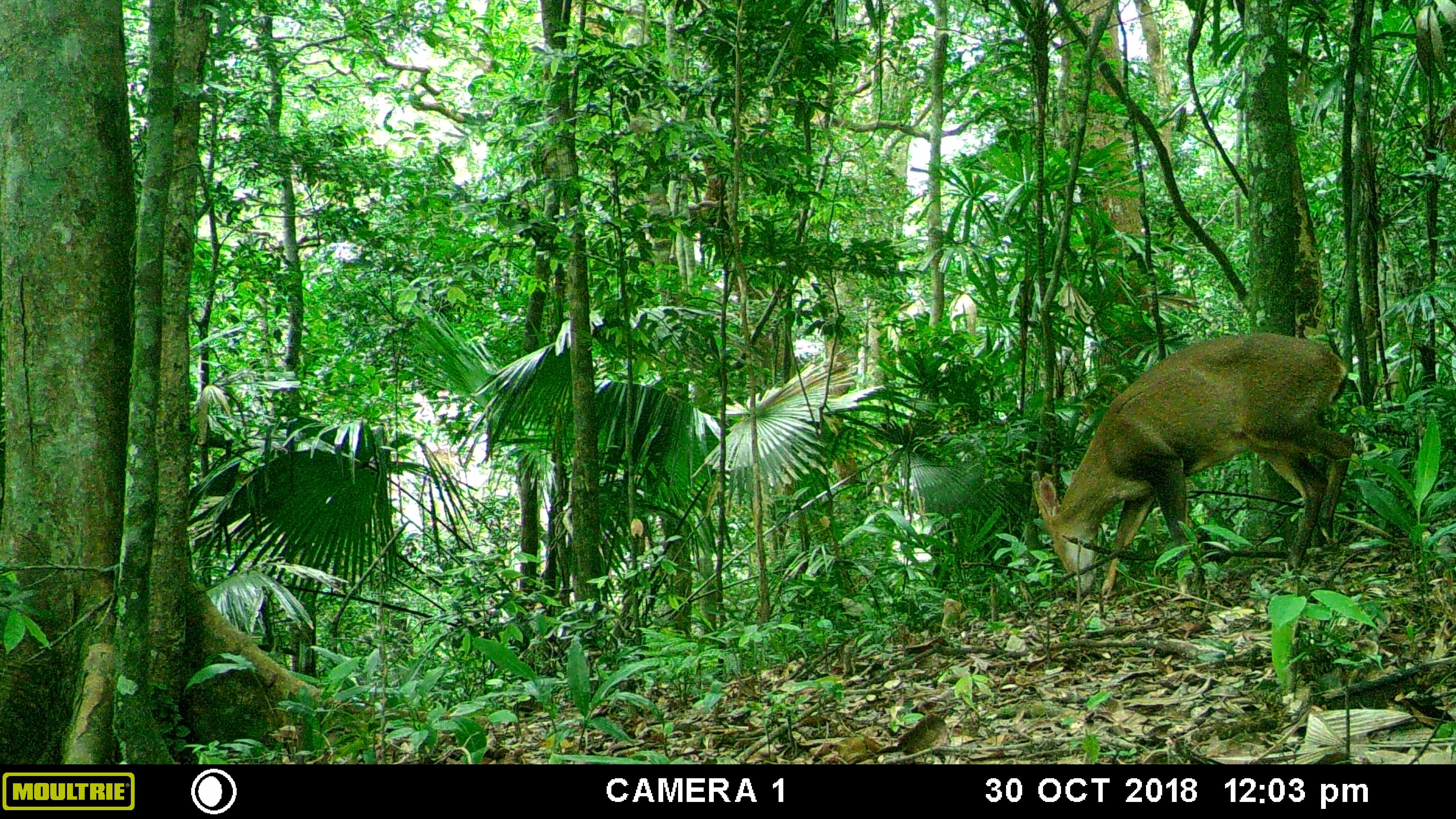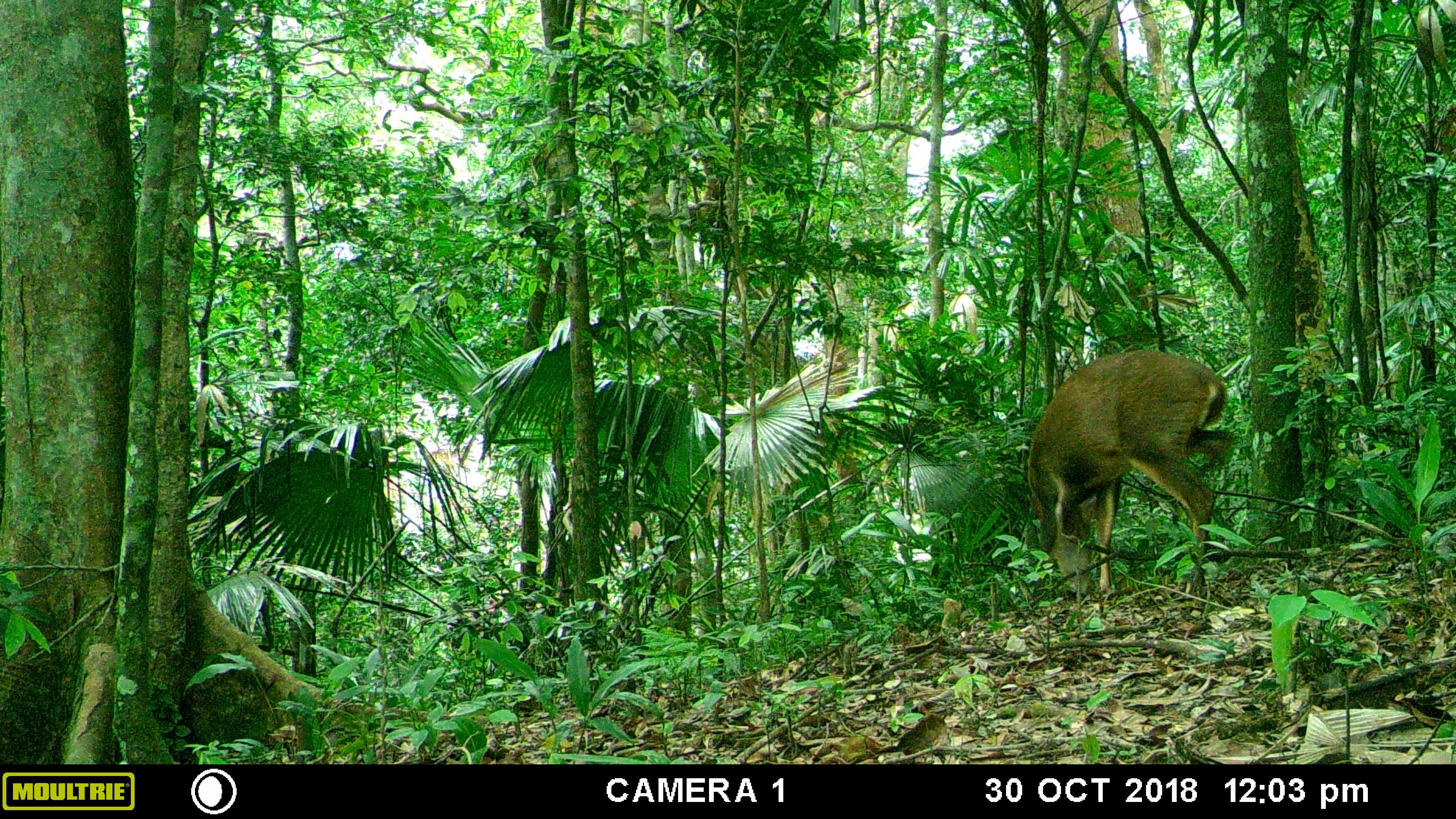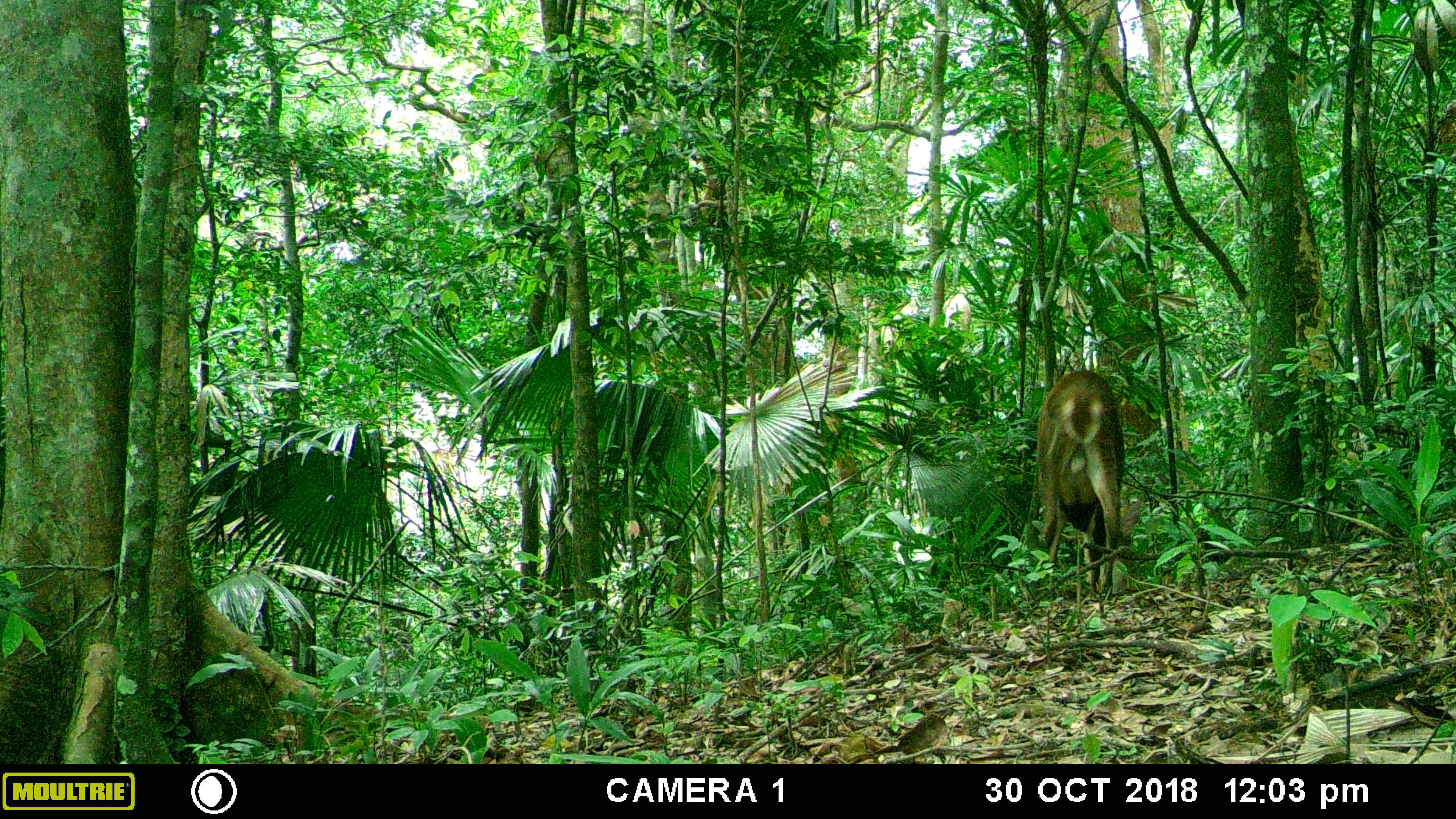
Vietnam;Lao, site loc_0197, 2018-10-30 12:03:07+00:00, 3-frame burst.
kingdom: Animalia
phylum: Chordata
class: Mammalia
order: Artiodactyla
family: Cervidae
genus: Muntiacus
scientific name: Muntiacus vuquangensis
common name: large-antlered muntjac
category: large antlered muntjac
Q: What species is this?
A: Large antlered muntjac (large-antlered muntjac) (Muntiacus vuquangensis).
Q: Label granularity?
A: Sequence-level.